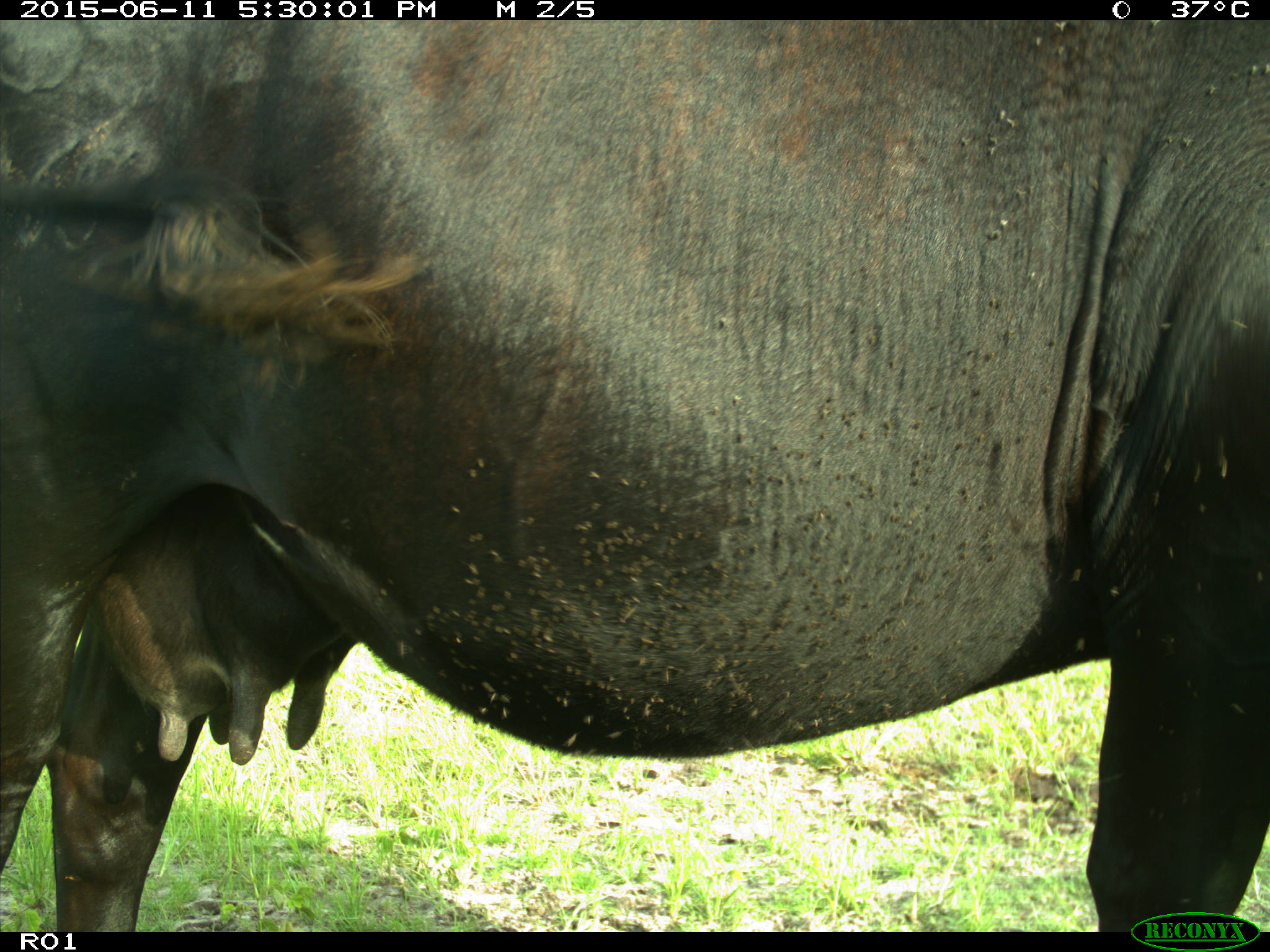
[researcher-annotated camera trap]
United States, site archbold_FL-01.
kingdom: Animalia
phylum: Chordata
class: Mammalia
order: Artiodactyla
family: Bovidae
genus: Bos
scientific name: Bos taurus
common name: domestic cow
Bos taurus (domestic cow).